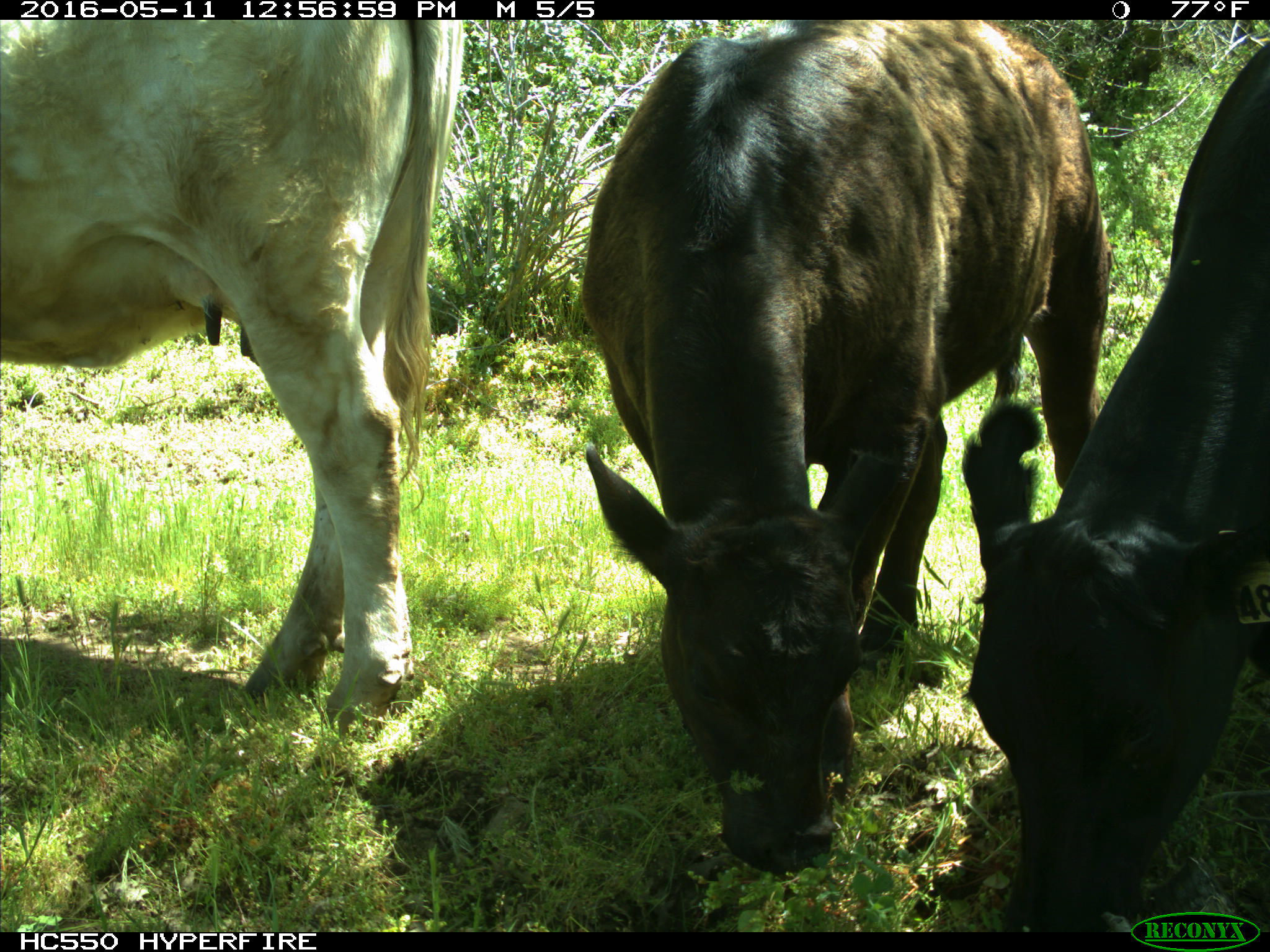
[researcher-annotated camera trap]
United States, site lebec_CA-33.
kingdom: Animalia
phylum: Chordata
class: Mammalia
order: Artiodactyla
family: Bovidae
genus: Bos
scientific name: Bos taurus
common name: domestic cow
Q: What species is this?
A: Bos taurus (domestic cow).